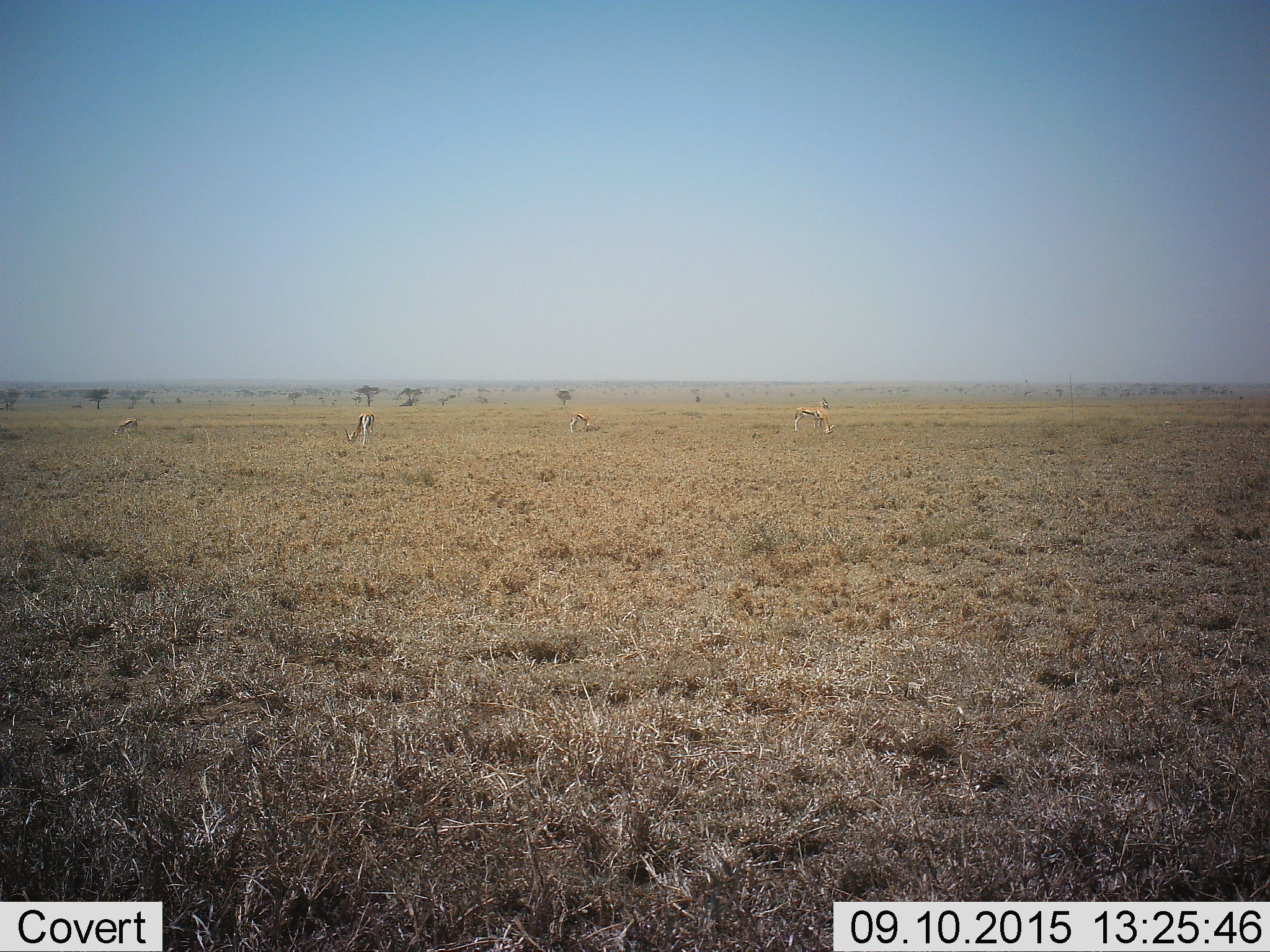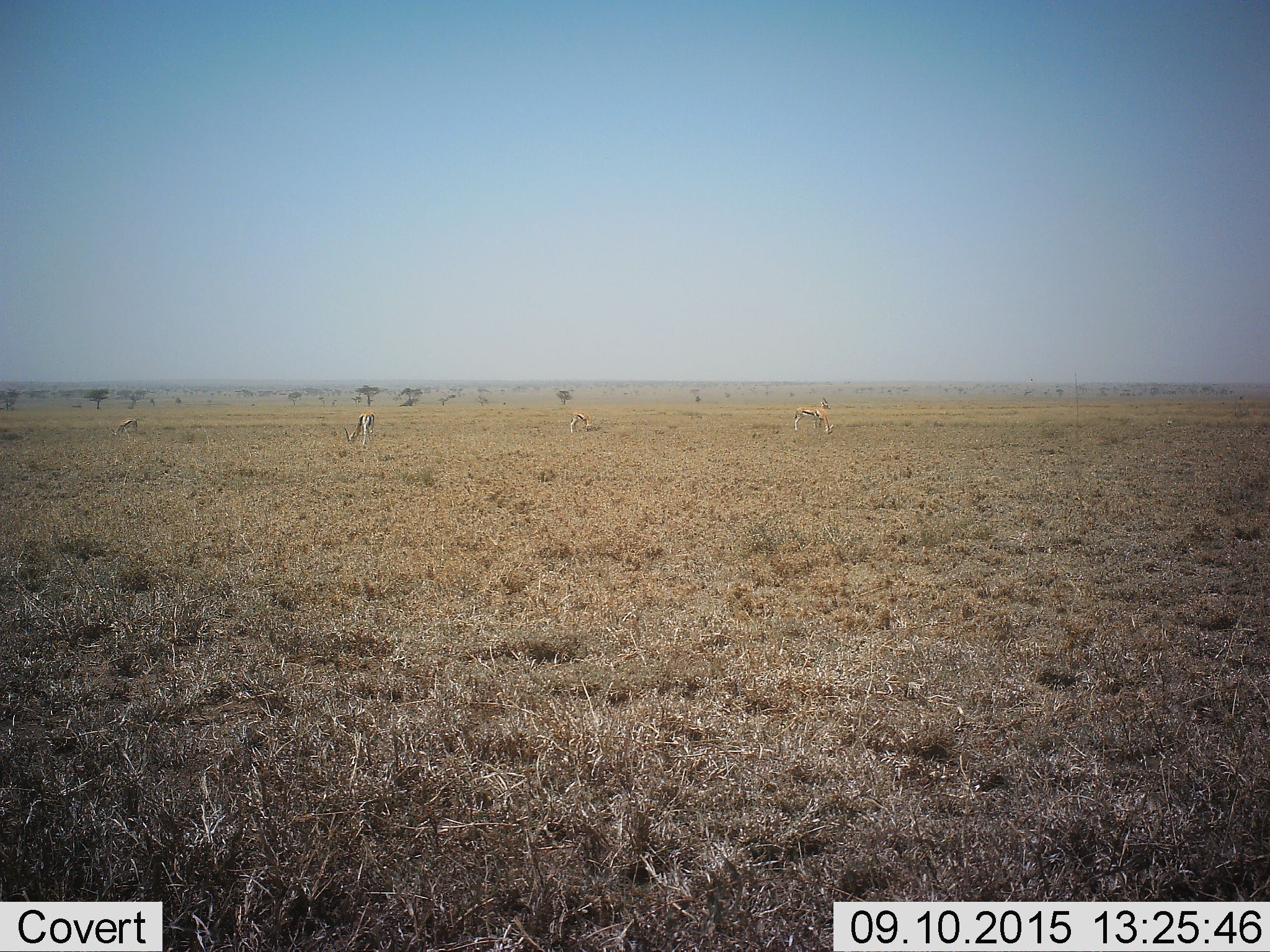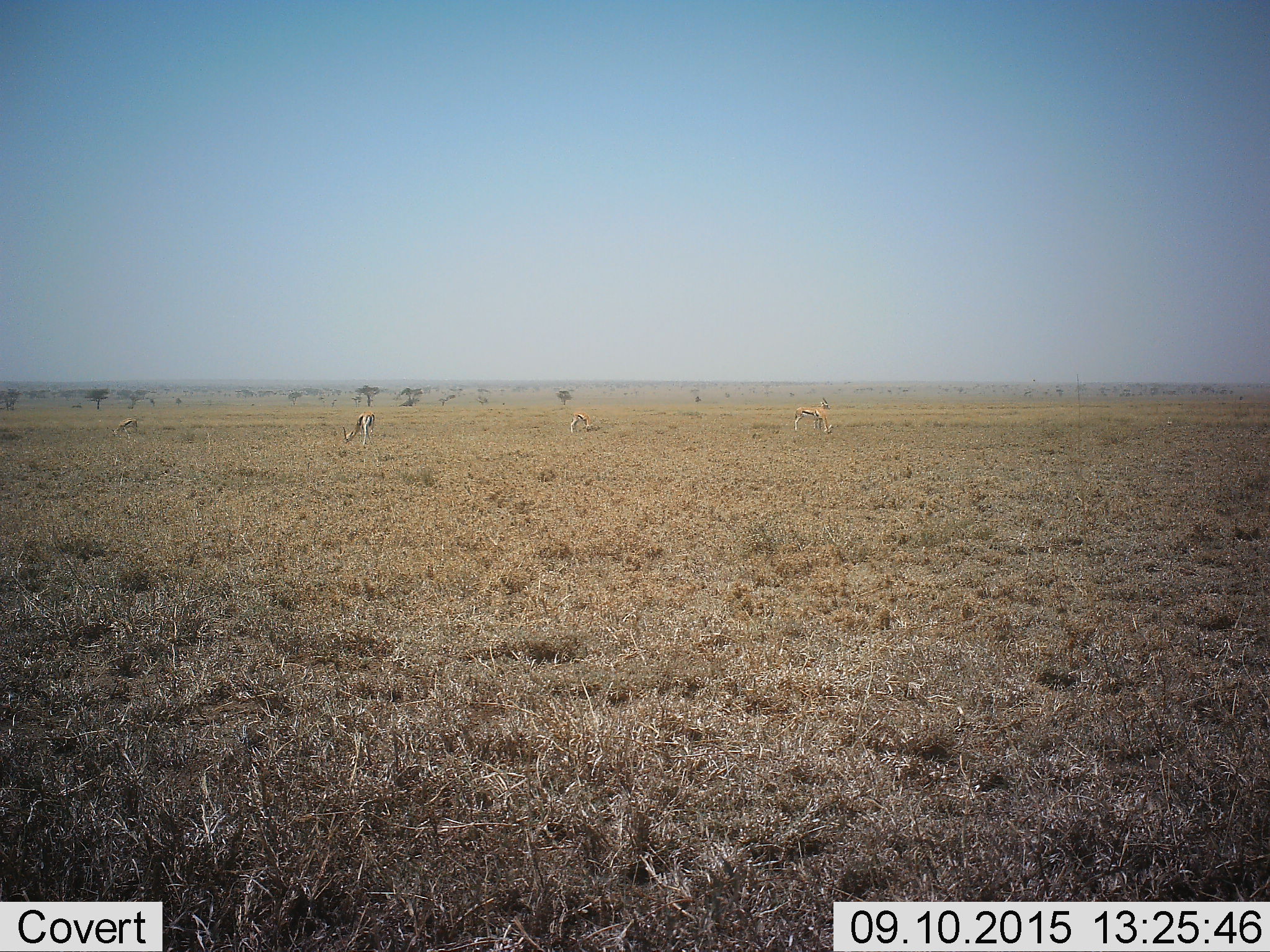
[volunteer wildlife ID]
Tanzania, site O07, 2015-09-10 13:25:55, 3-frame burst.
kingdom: Animalia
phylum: Chordata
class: Mammalia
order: Artiodactyla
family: Bovidae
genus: Eudorcas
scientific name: Eudorcas thomsonii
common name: thomson's gazelle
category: gazellethomsons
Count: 4.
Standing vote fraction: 43%.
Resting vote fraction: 29%.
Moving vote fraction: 14%.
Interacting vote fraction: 0%.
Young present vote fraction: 14%.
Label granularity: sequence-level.